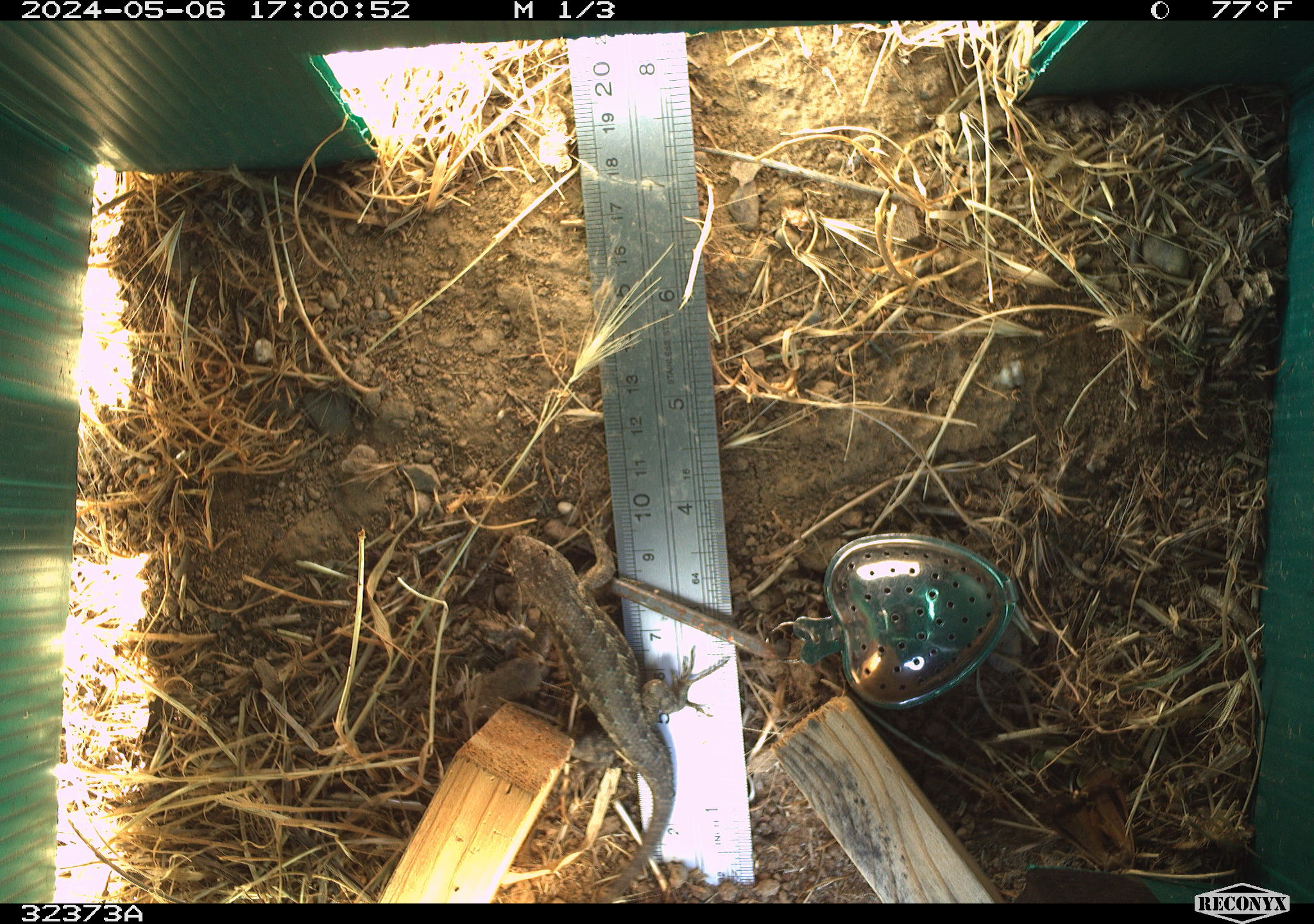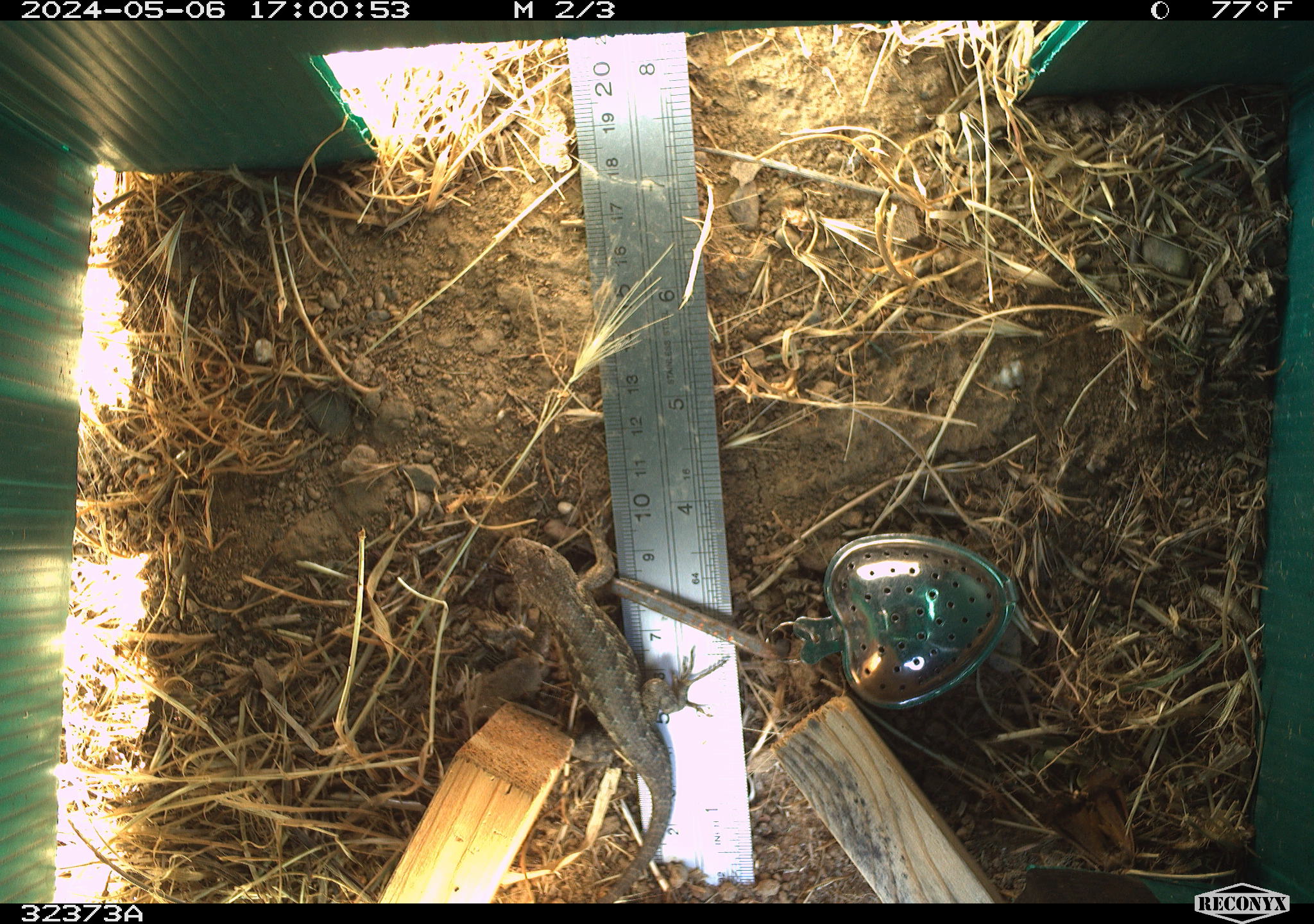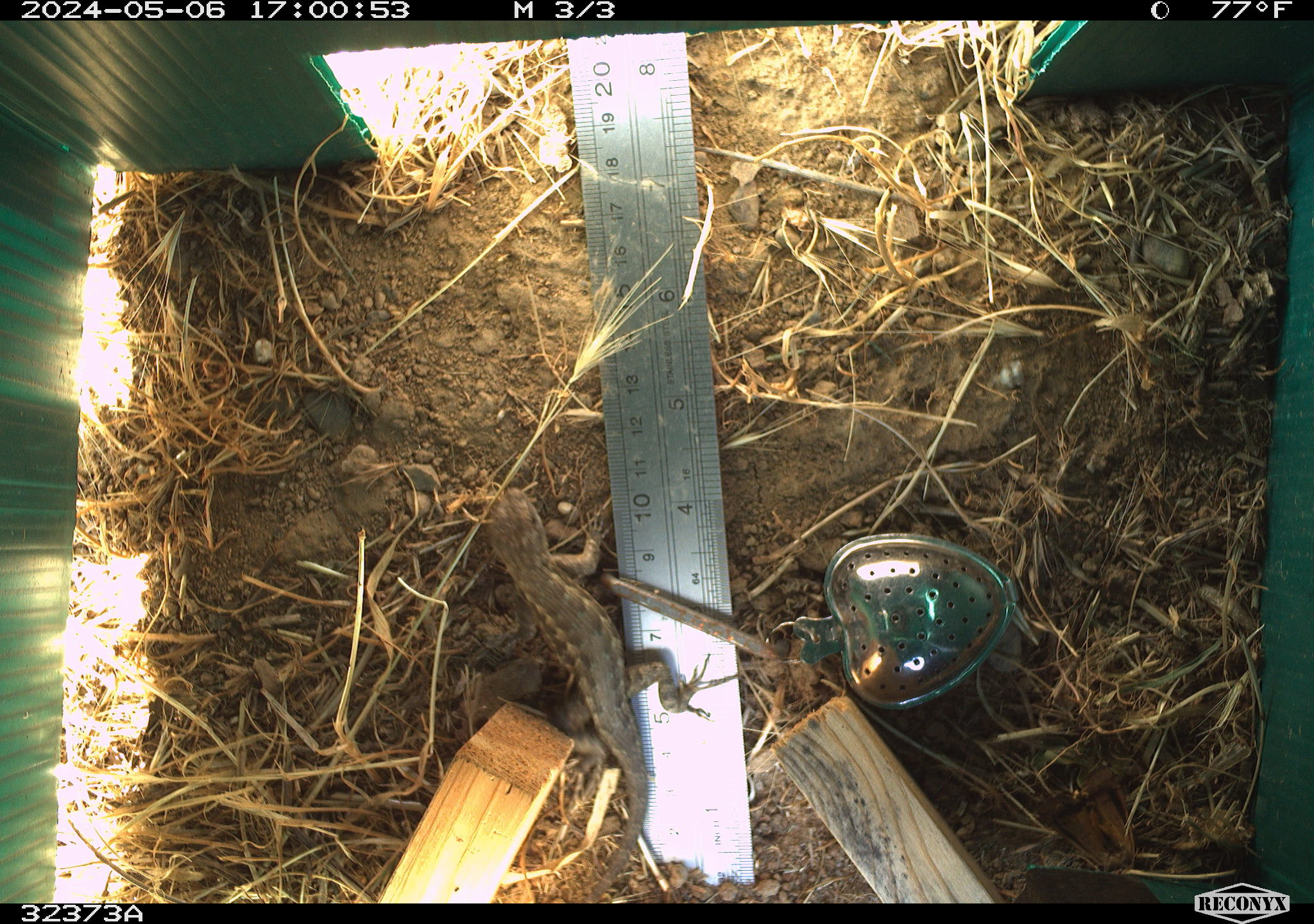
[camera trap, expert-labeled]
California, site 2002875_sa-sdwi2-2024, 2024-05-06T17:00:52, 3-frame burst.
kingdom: Animalia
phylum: Chordata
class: Reptilia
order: Squamata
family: Phrynosomatidae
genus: Sceloporus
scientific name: Sceloporus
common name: spiny lizards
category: sceloporus species